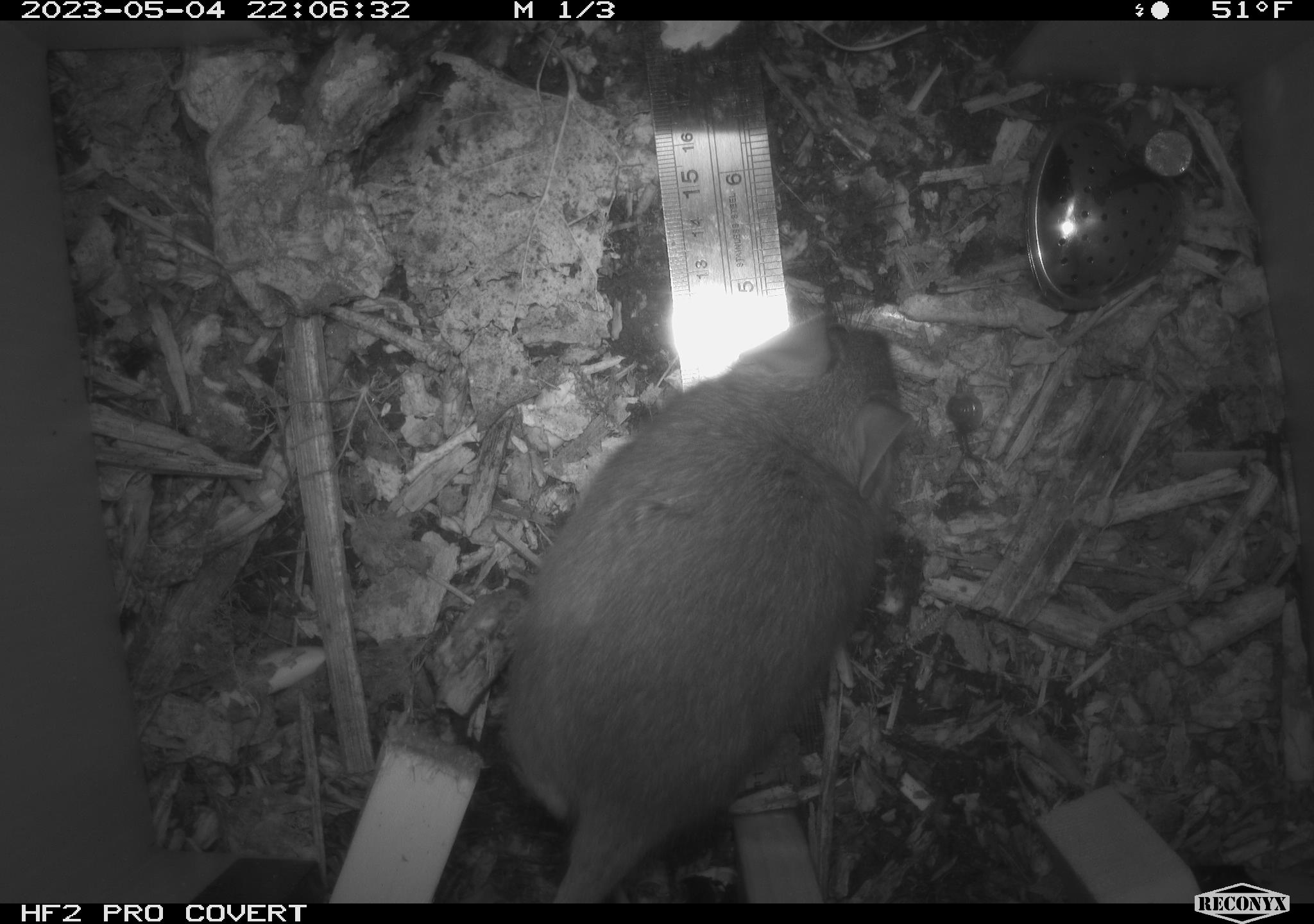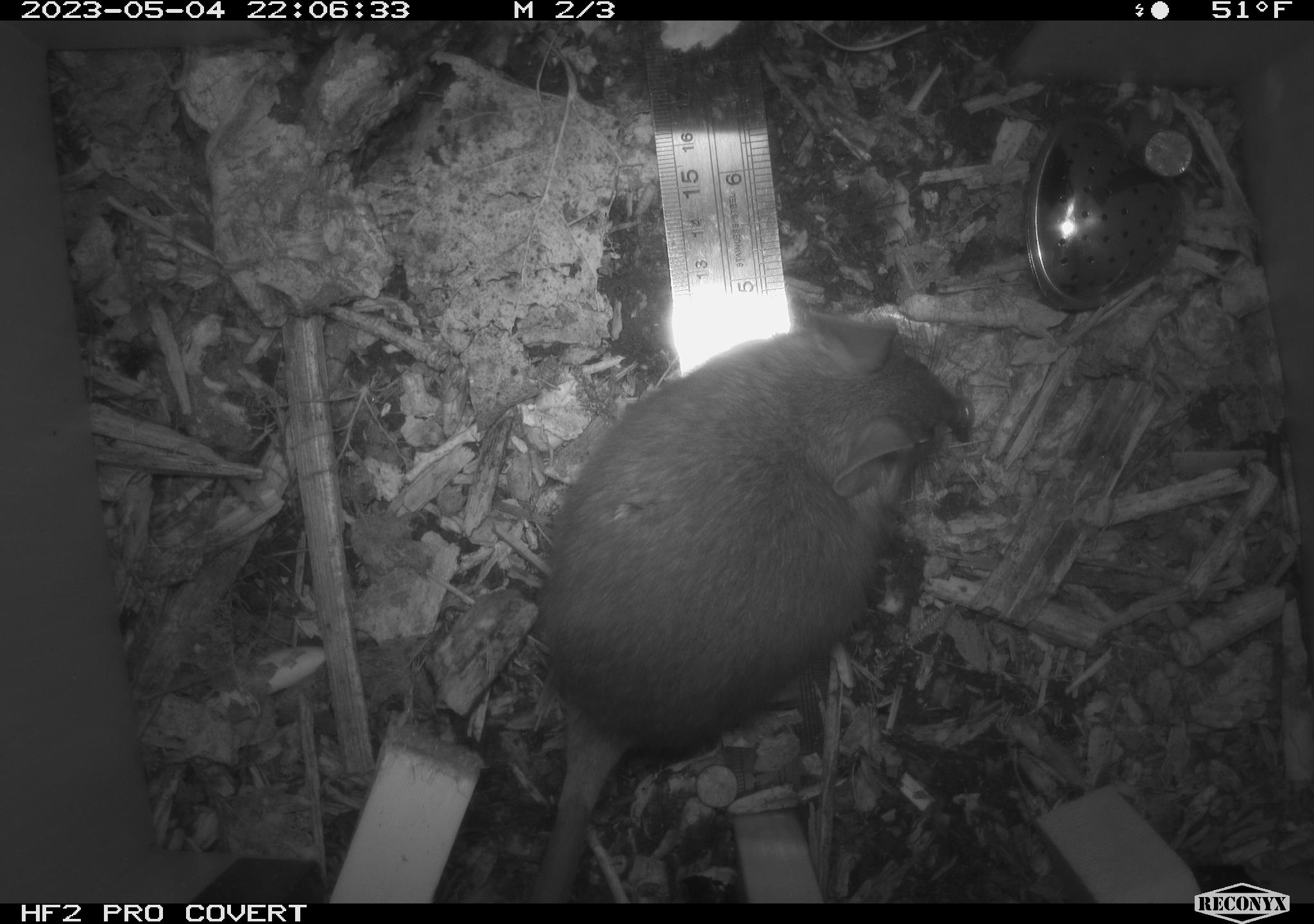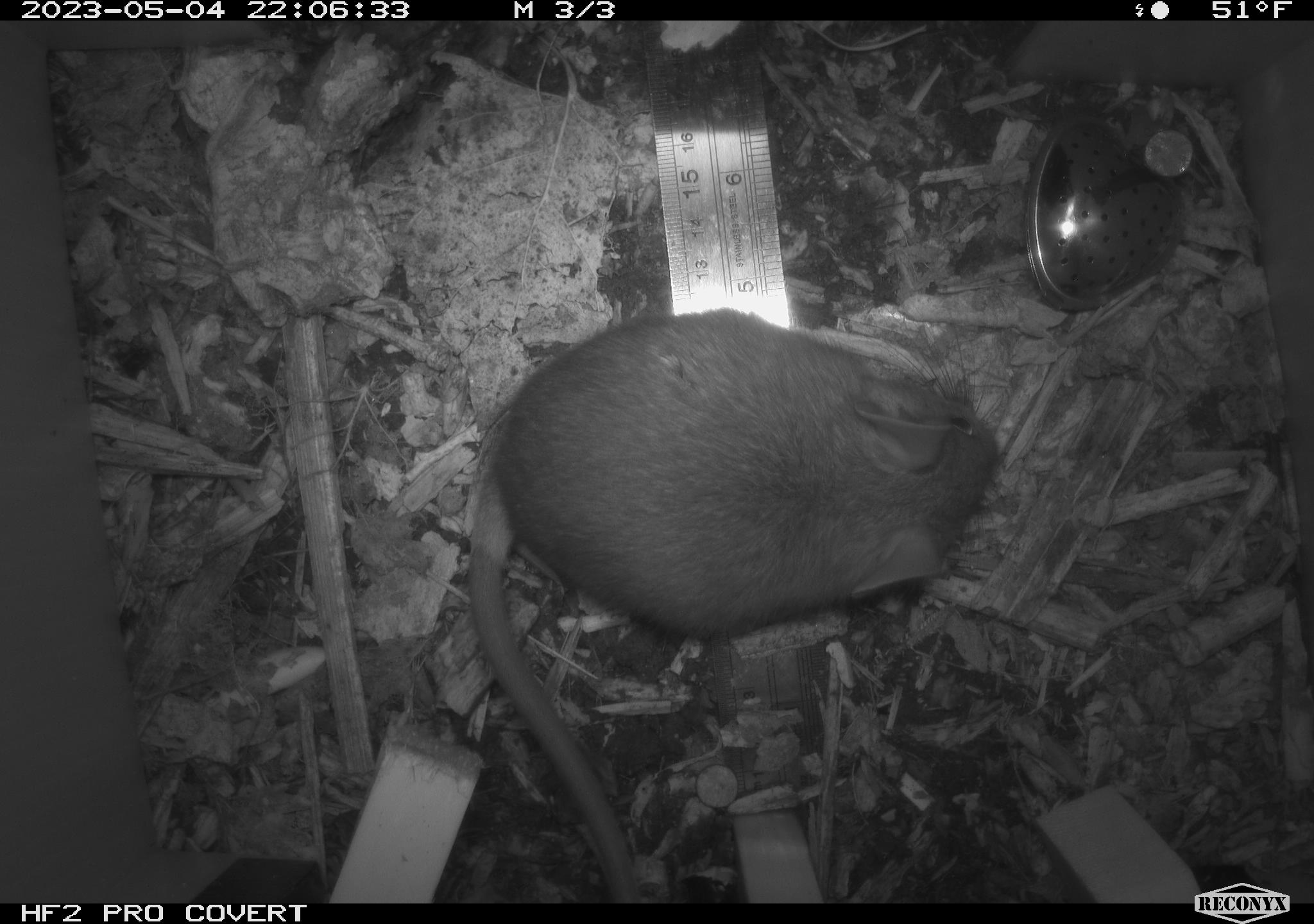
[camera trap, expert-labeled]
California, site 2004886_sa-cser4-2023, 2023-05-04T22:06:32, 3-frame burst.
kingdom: Animalia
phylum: Chordata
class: Mammalia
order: Rodentia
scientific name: Rodentia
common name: woodrat or rat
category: woodrat or rat species